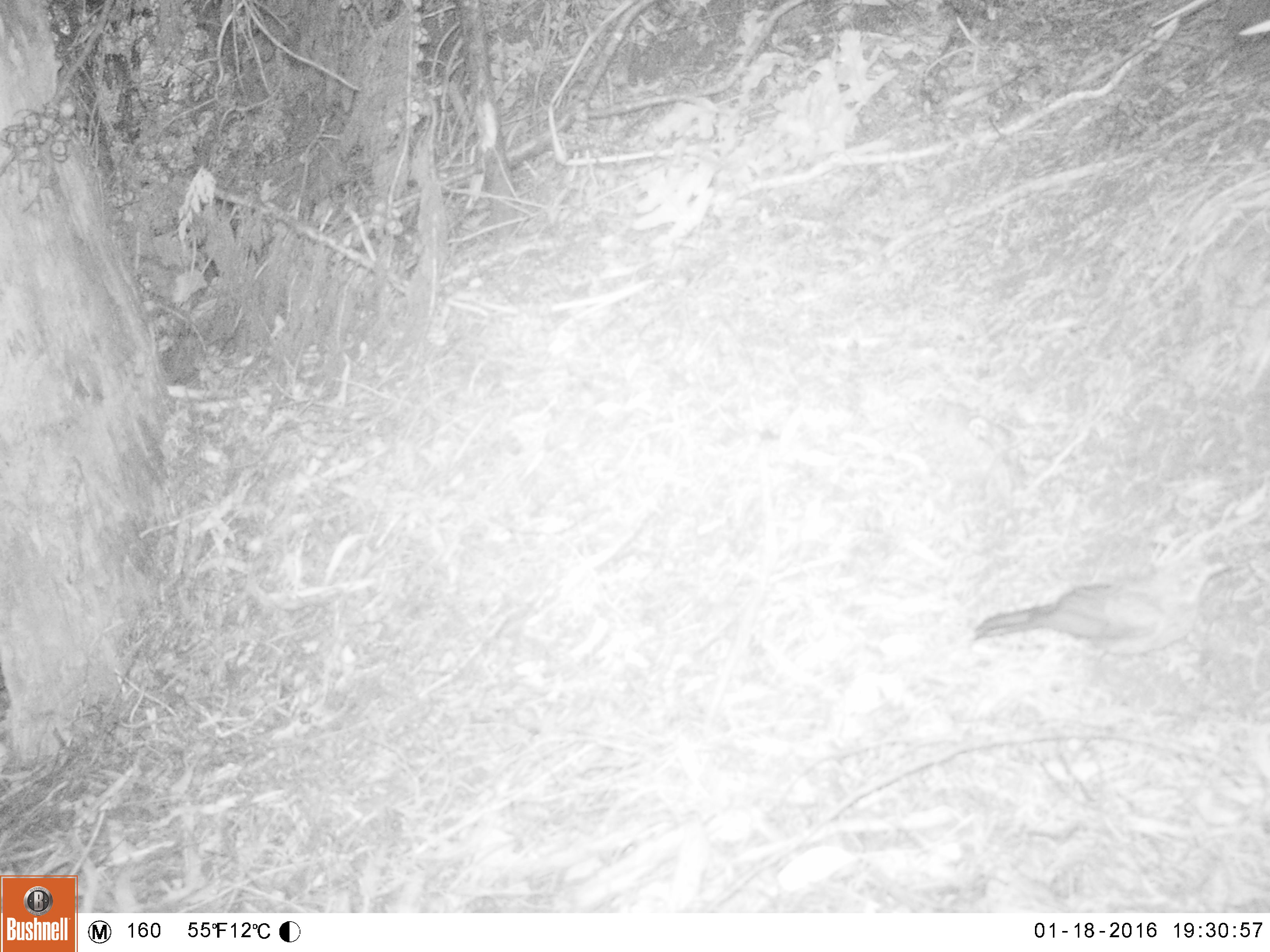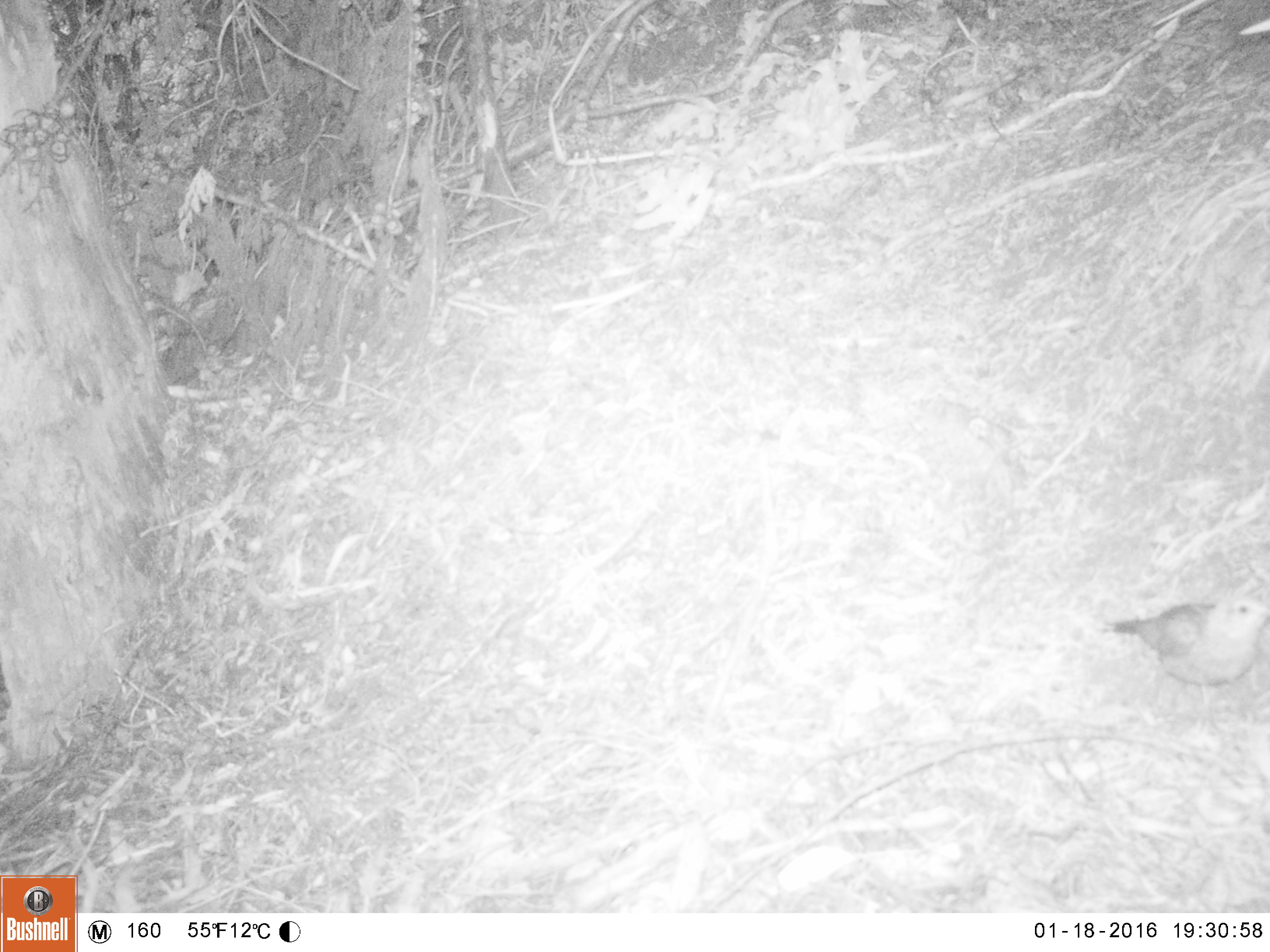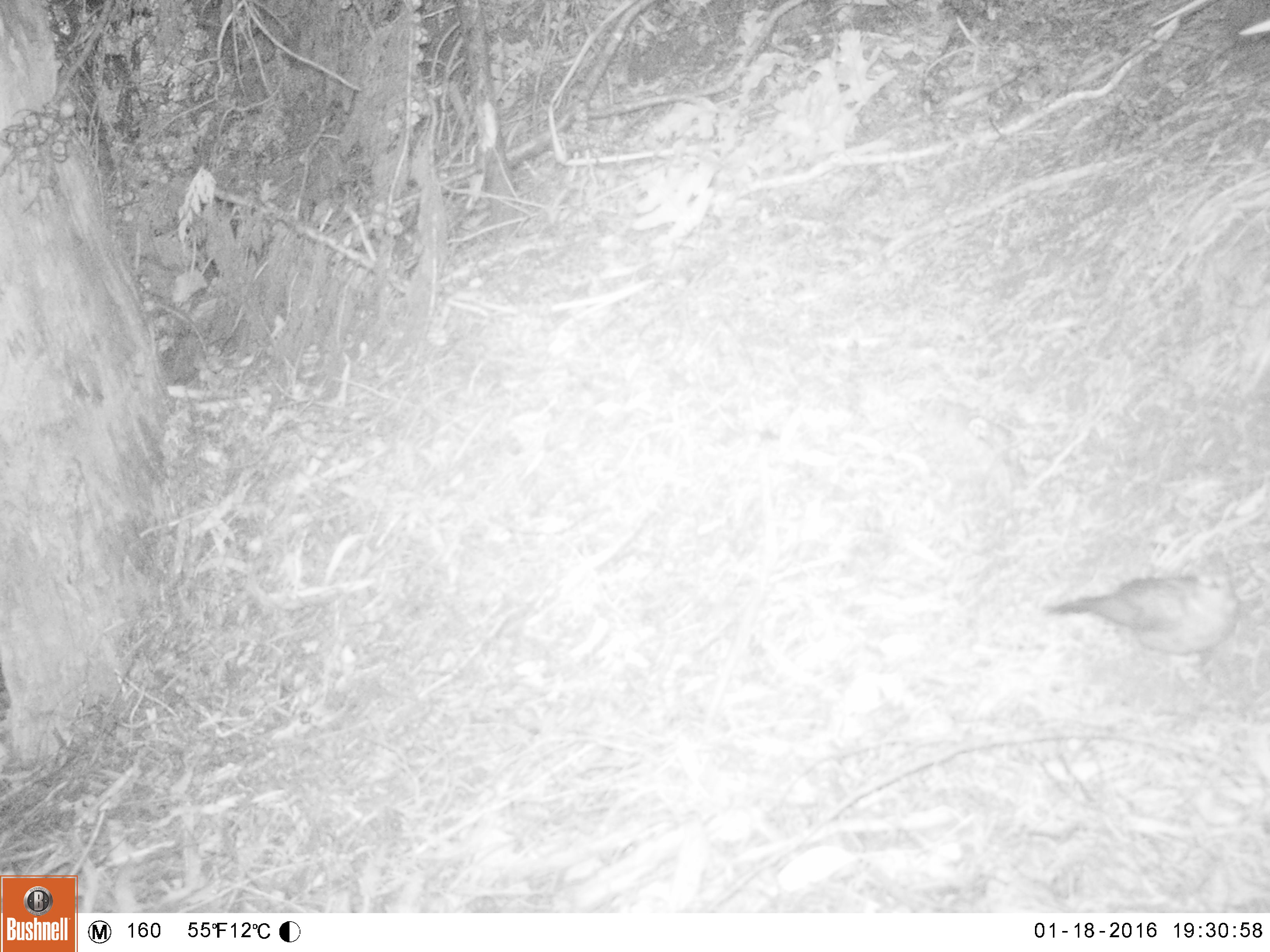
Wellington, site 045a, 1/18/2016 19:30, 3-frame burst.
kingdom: Animalia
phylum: Chordata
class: Aves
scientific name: Aves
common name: bird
Bird (Aves).